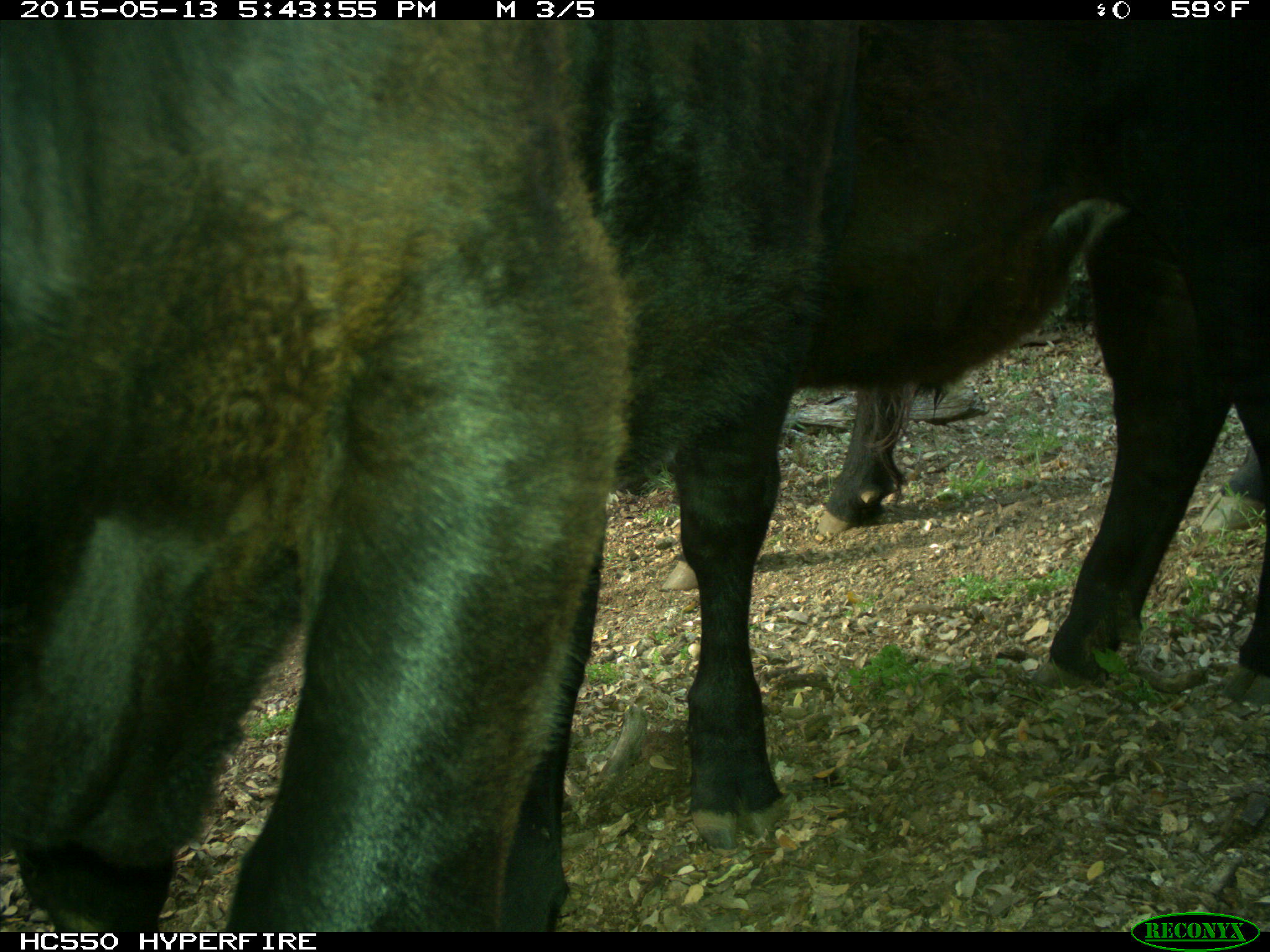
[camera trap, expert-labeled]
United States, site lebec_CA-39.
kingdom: Animalia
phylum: Chordata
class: Mammalia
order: Artiodactyla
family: Bovidae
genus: Bos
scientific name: Bos taurus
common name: domestic cow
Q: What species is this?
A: Bos taurus (domestic cow).